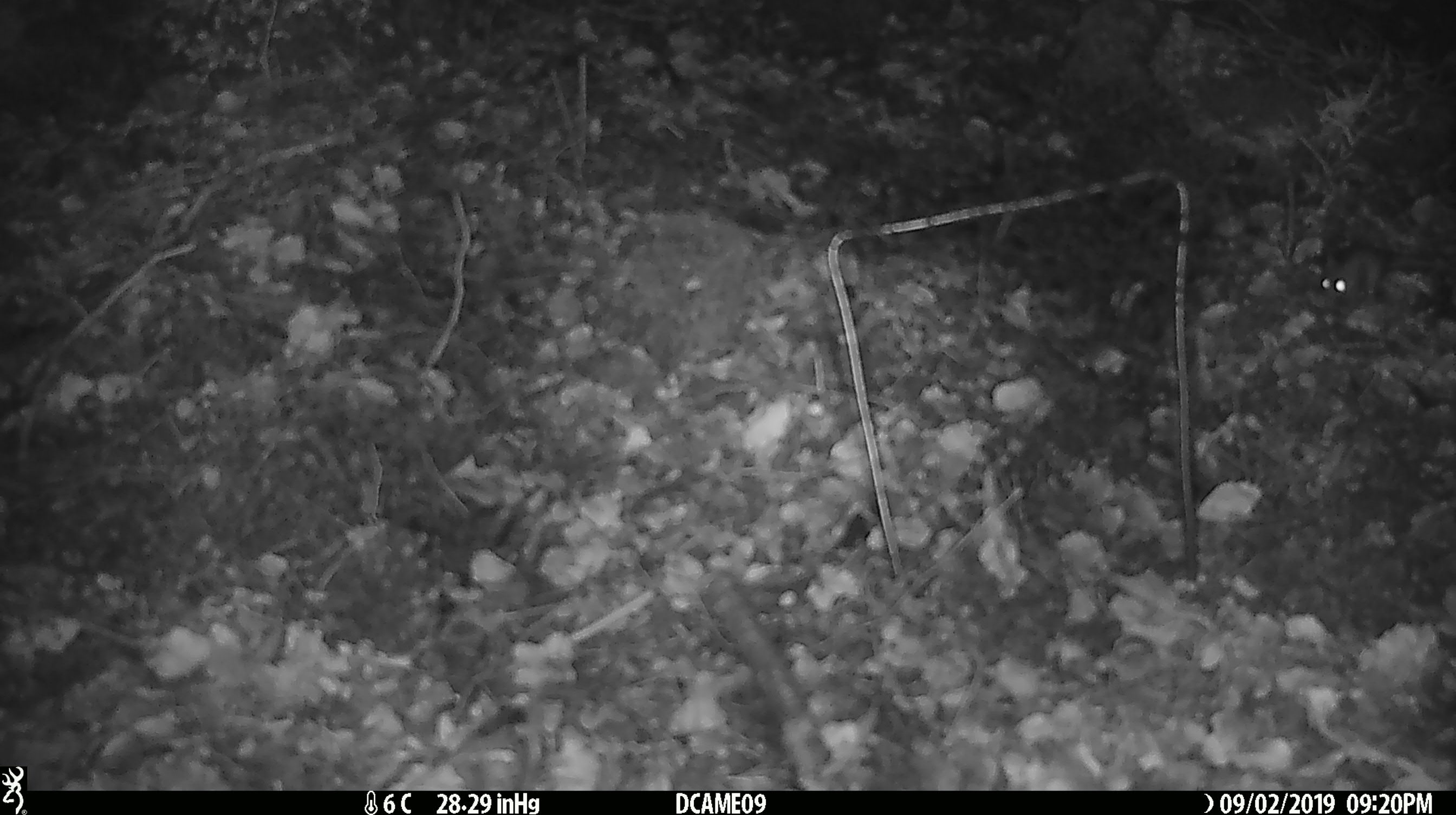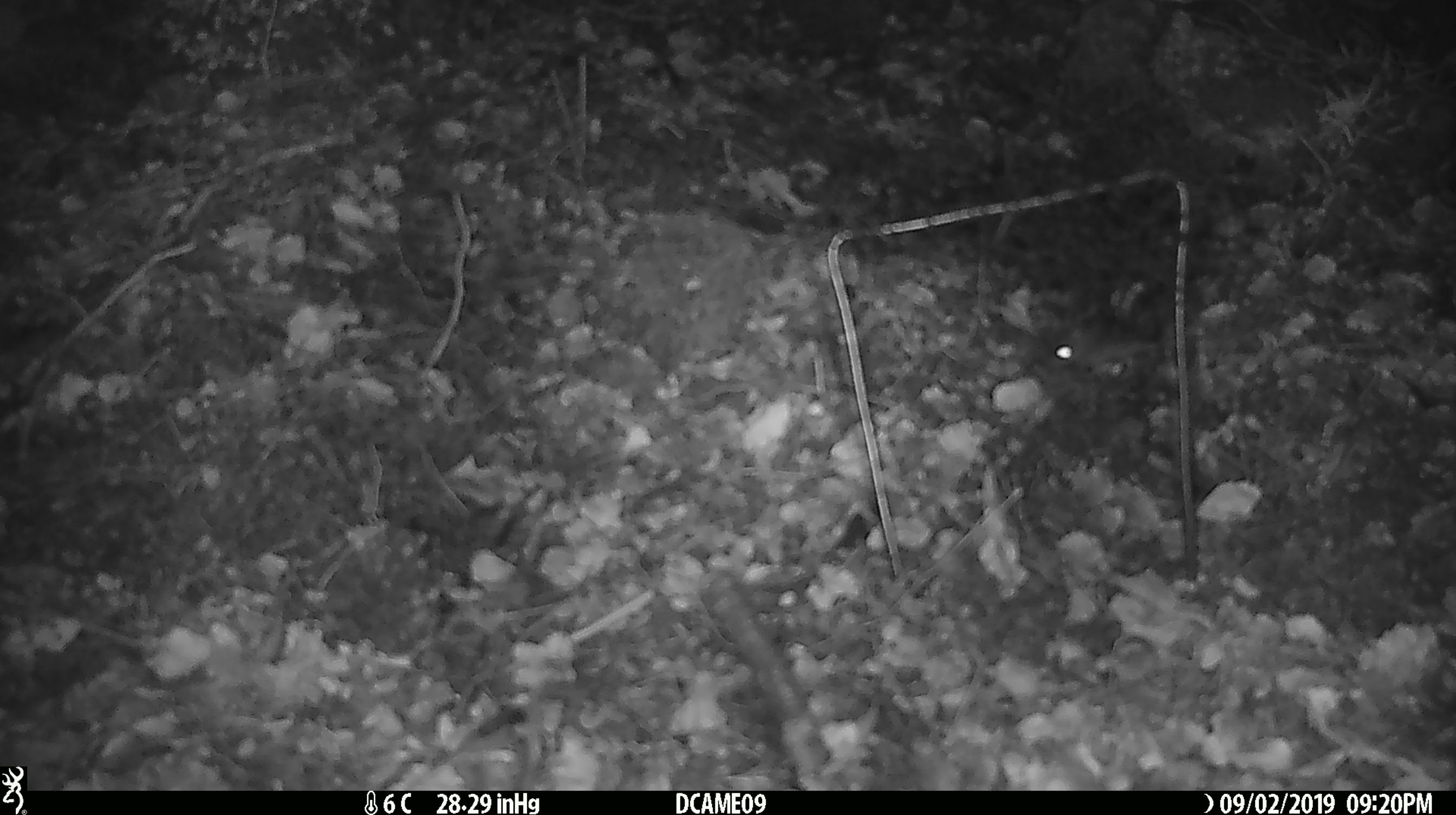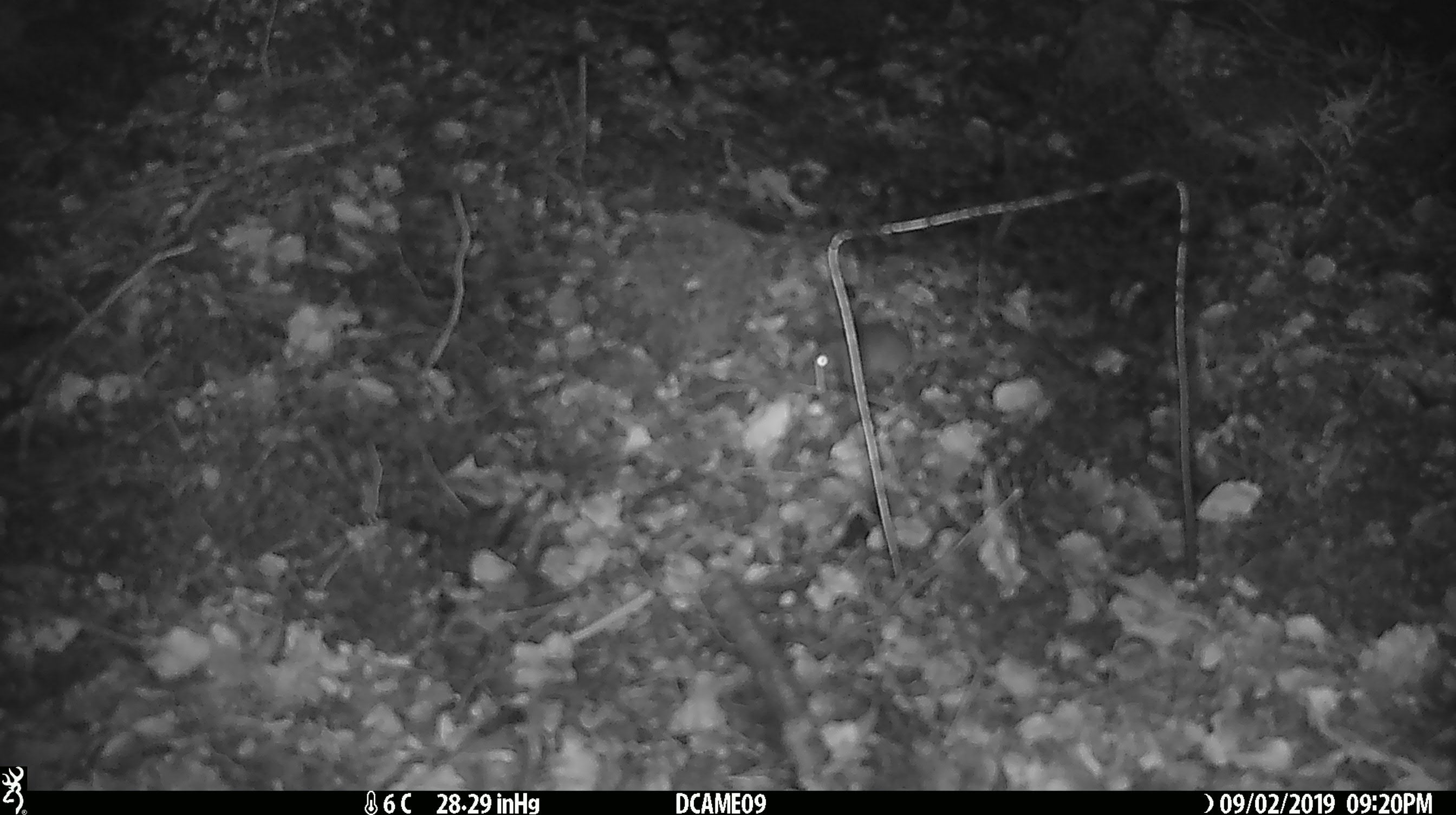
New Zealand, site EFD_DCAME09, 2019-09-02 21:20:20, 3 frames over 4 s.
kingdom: Animalia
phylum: Chordata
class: Mammalia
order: Rodentia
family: Muridae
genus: Mus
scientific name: Mus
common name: mouse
Mouse (Mus).